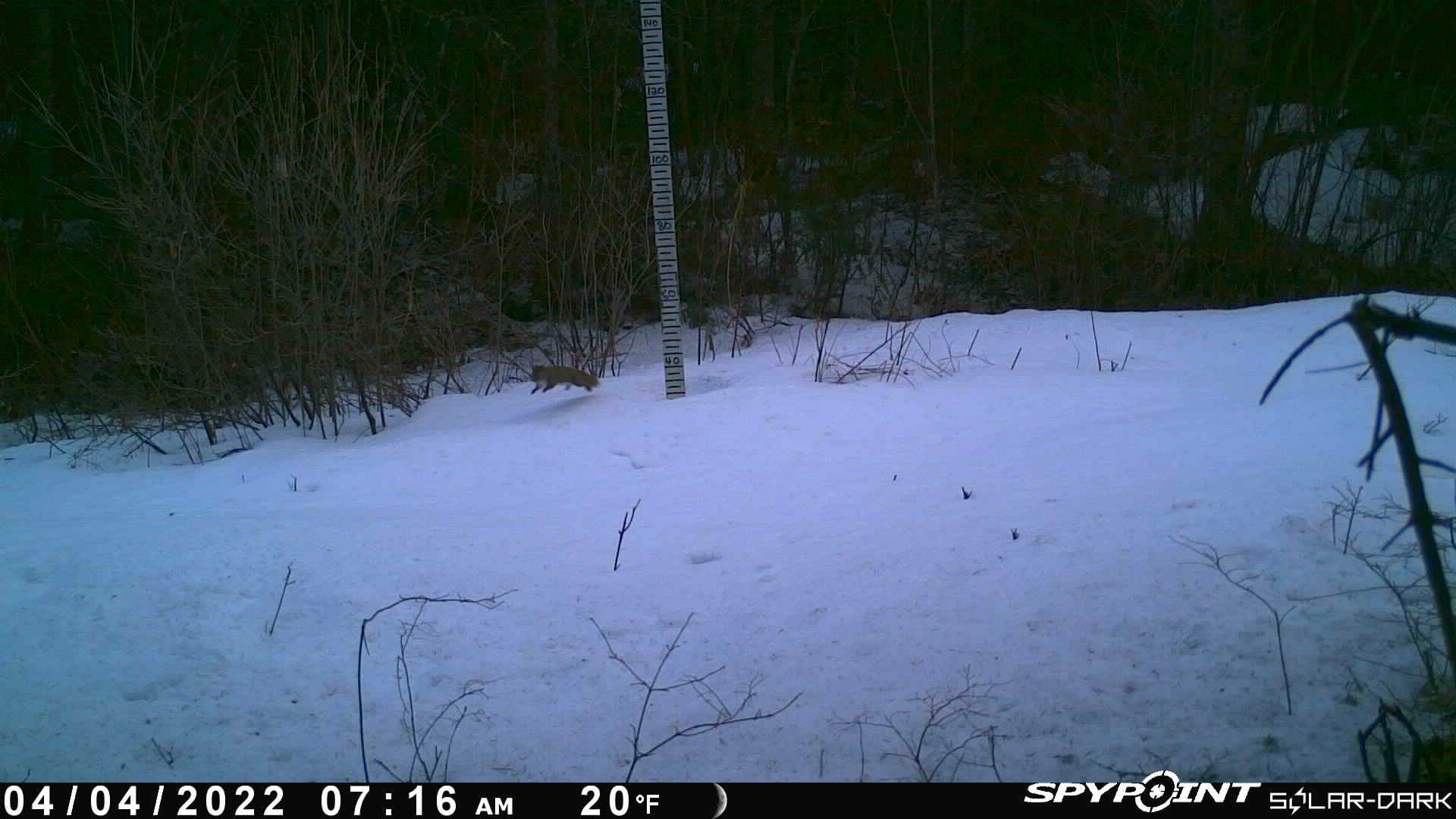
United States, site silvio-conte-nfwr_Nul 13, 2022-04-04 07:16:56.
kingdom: Animalia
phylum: Chordata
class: Mammalia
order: Rodentia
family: Sciuridae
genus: Tamiasciurus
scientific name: Tamiasciurus hudsonicus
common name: red squirrel